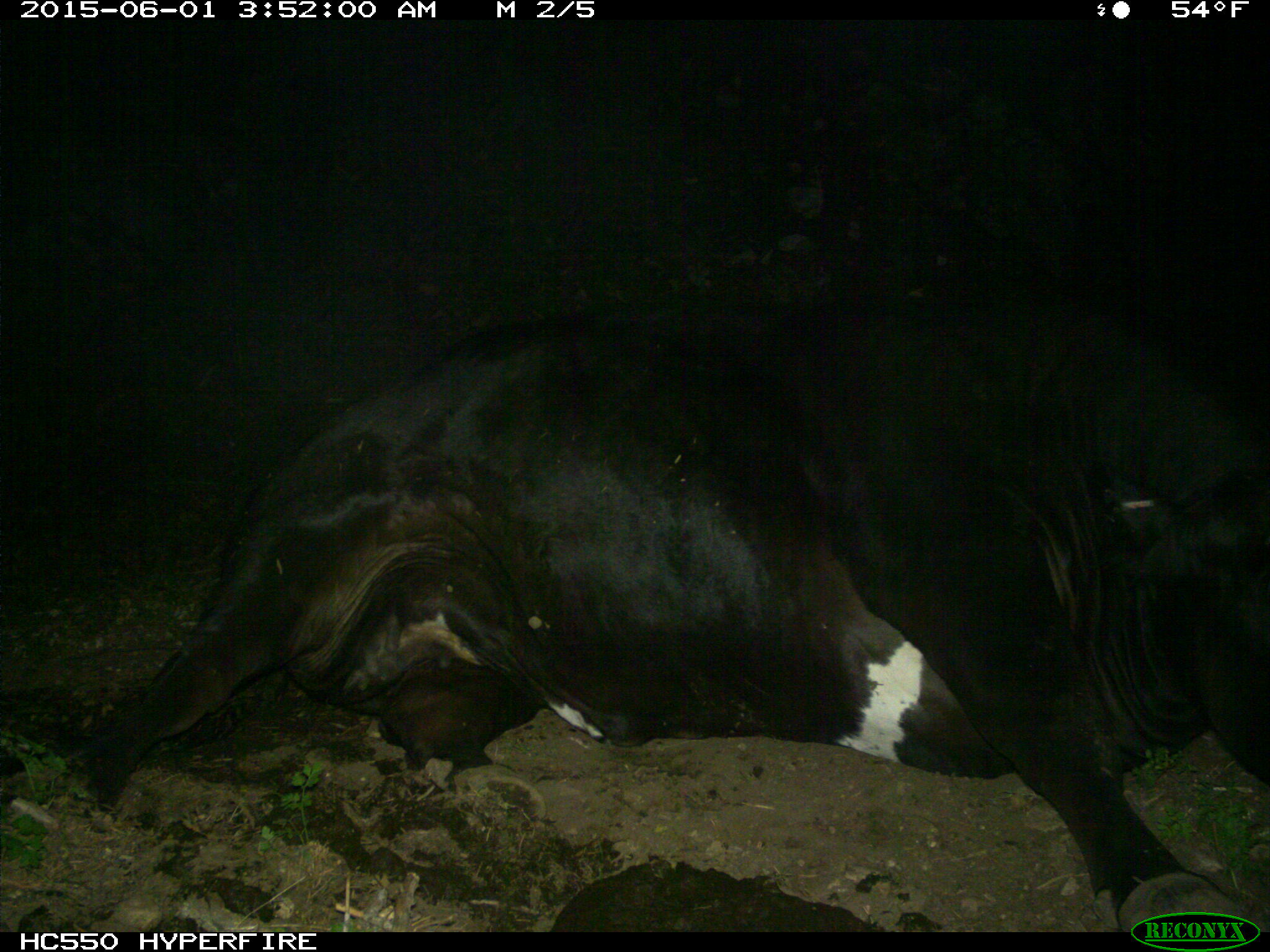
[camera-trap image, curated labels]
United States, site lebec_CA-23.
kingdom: Animalia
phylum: Chordata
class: Mammalia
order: Artiodactyla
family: Bovidae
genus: Bos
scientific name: Bos taurus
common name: domestic cow